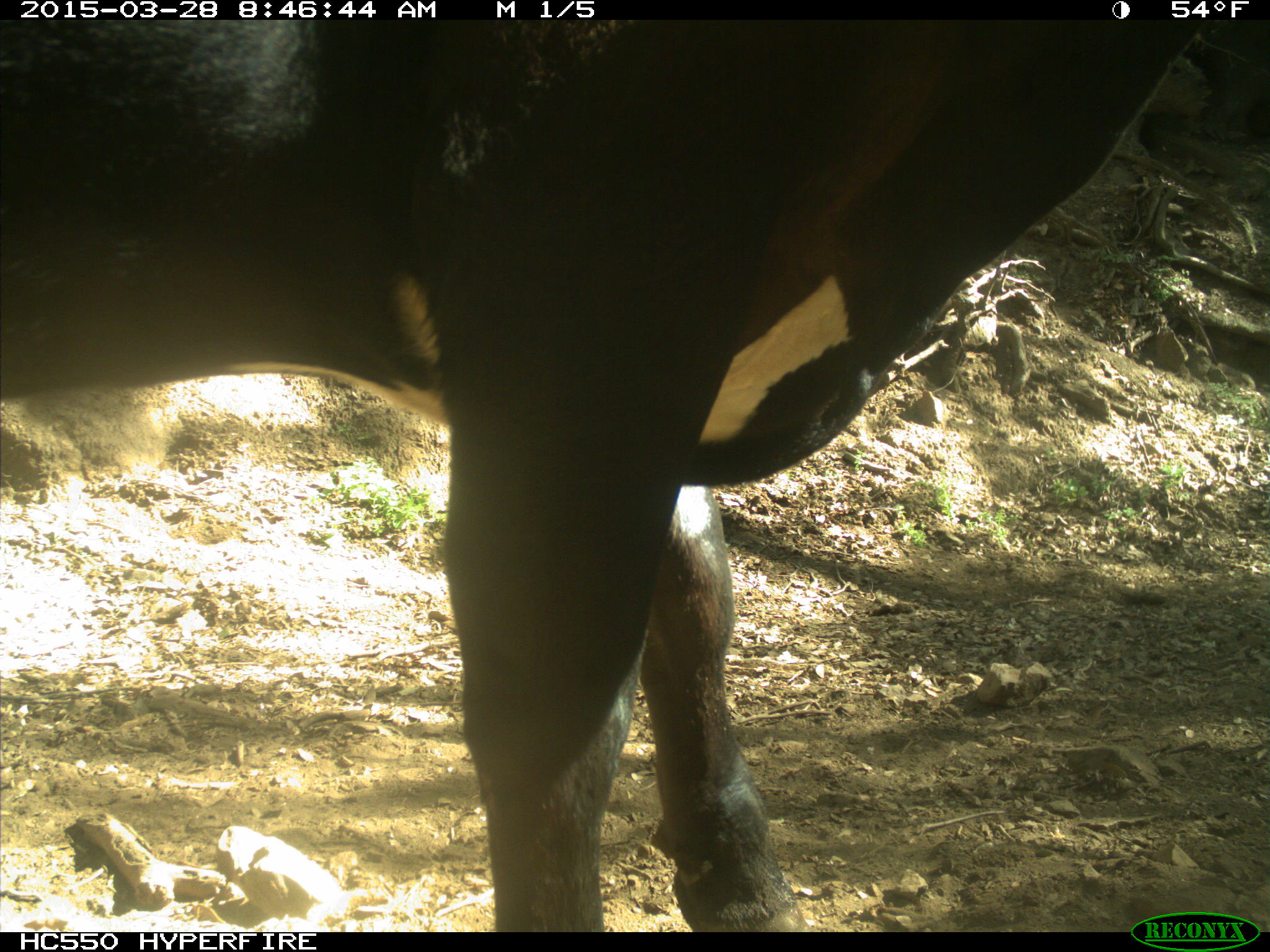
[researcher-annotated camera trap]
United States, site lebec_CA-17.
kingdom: Animalia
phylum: Chordata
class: Mammalia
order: Artiodactyla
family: Bovidae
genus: Bos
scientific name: Bos taurus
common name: domestic cow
Bos taurus (domestic cow).